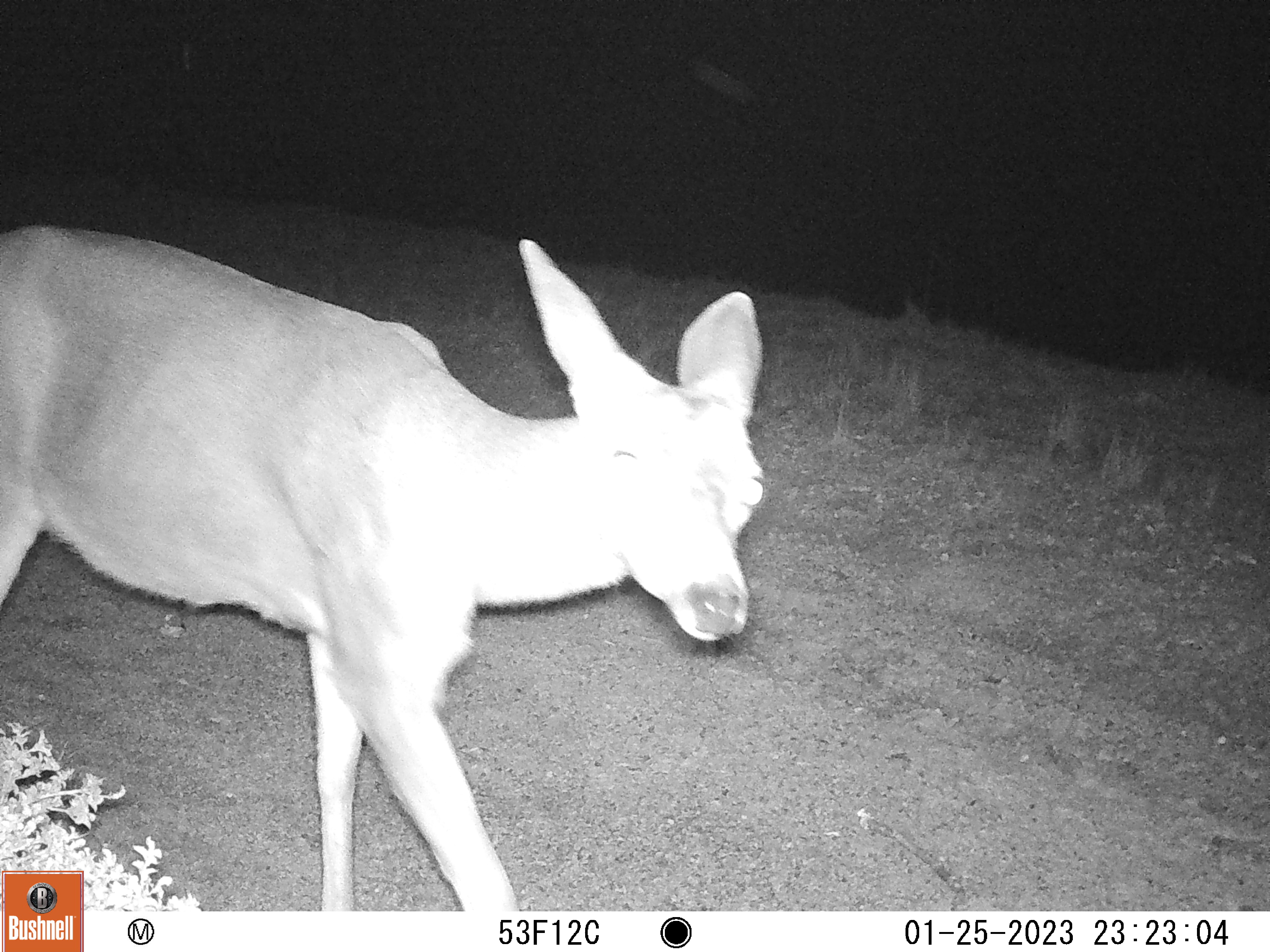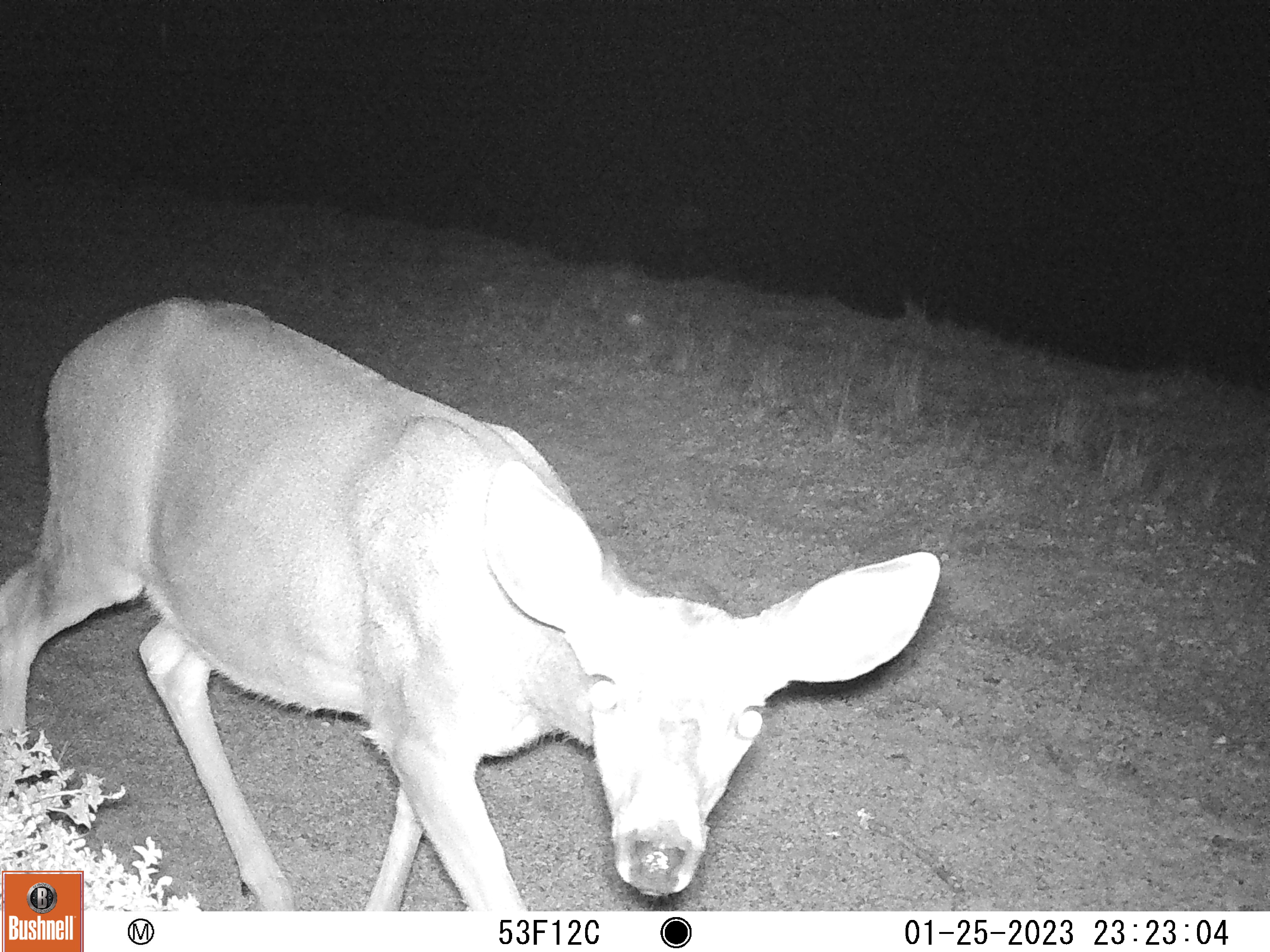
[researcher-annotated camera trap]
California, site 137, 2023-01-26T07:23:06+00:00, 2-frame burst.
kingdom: Animalia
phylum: Chordata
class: Mammalia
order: Artiodactyla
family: Cervidae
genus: Odocoileus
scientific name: Odocoileus hemionus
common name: mule deer